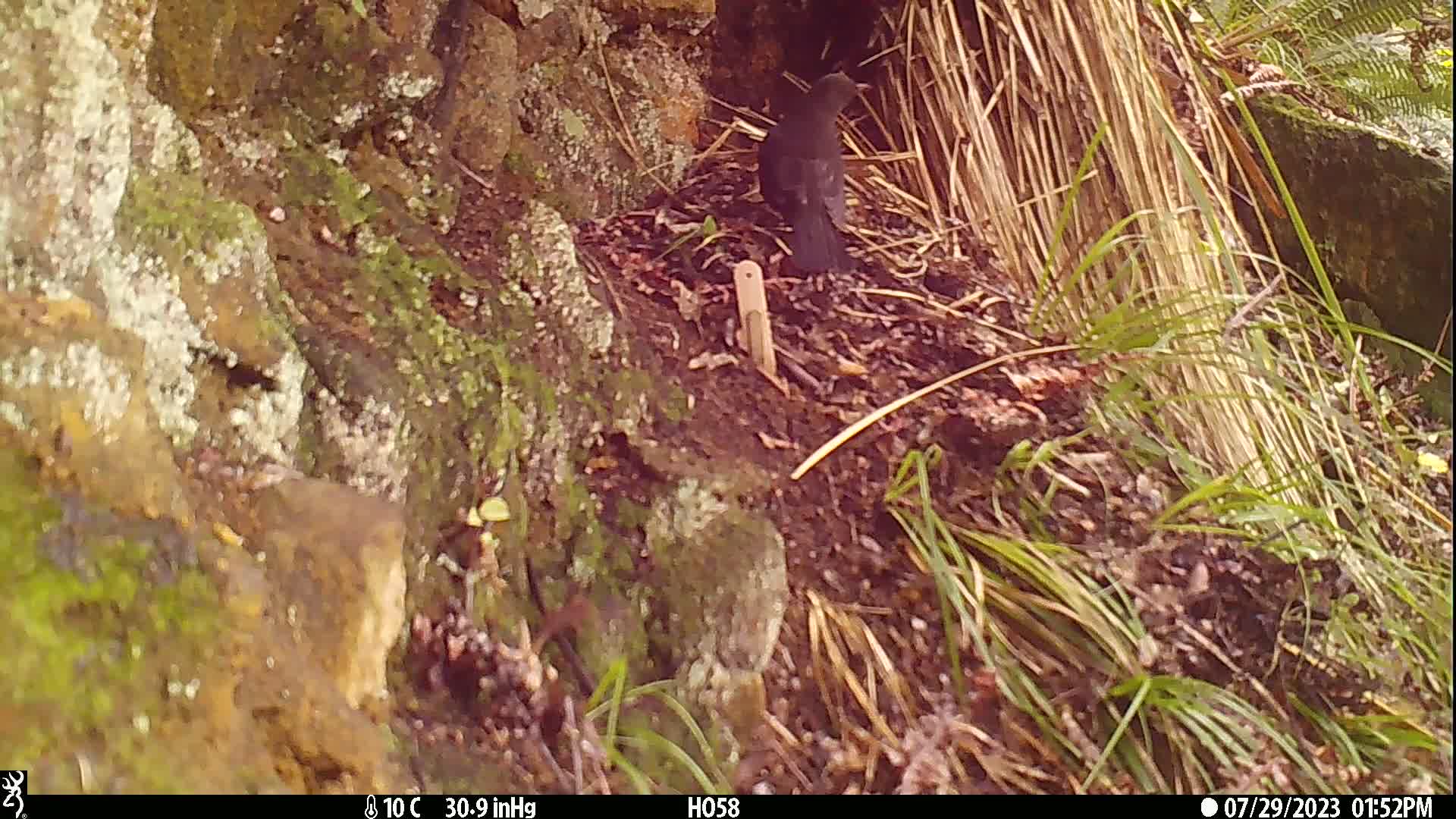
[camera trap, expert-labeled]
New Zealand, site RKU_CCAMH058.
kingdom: Animalia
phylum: Chordata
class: Aves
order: Passeriformes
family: Turdidae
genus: Turdus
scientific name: Turdus merula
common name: eurasian blackbird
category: blackbird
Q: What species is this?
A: Blackbird (eurasian blackbird) (Turdus merula).